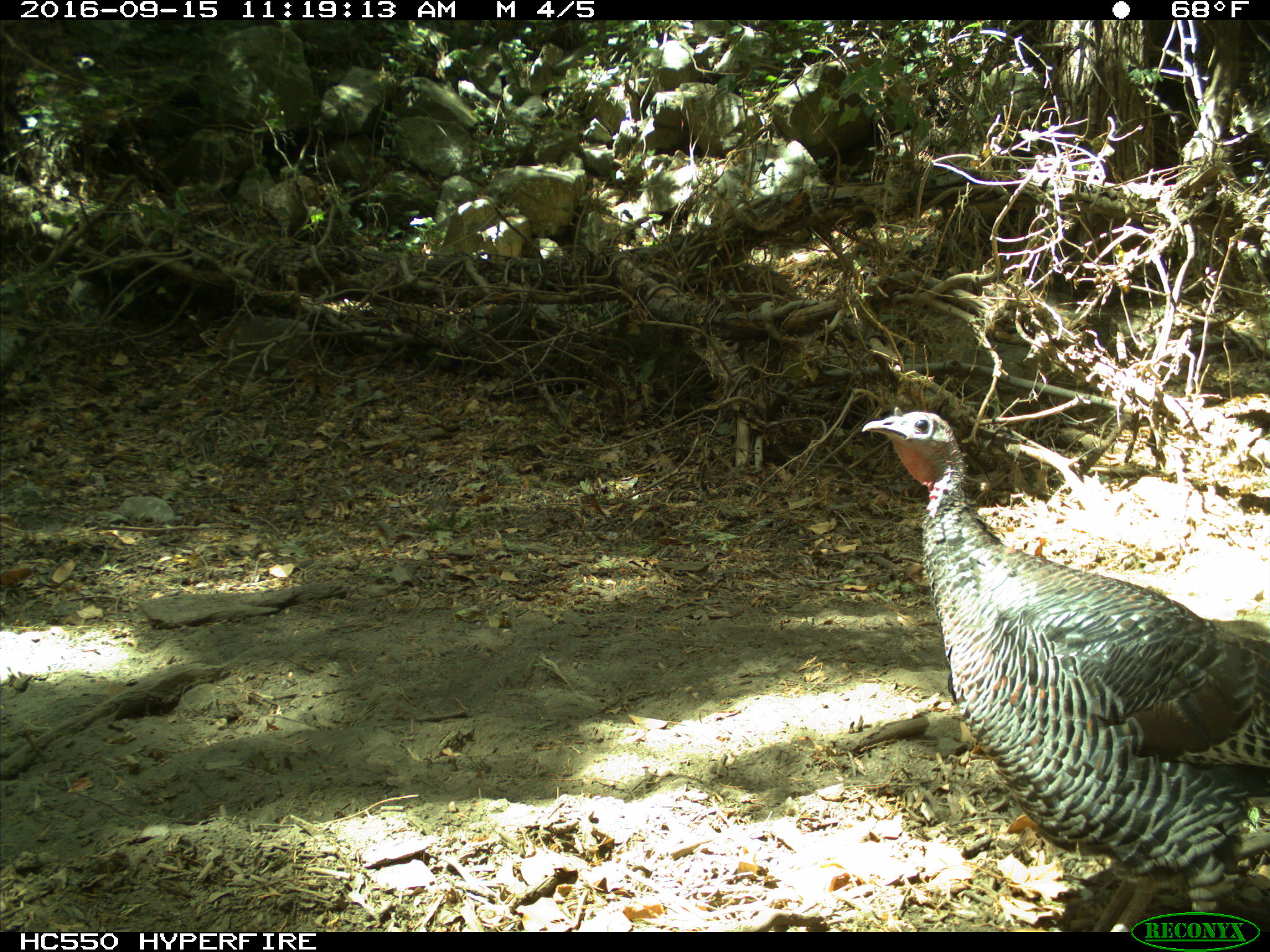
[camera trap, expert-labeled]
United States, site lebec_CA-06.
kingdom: Animalia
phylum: Chordata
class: Aves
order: Galliformes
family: Phasianidae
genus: Meleagris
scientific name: Meleagris gallopavo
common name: wild turkey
Meleagris gallopavo (wild turkey).